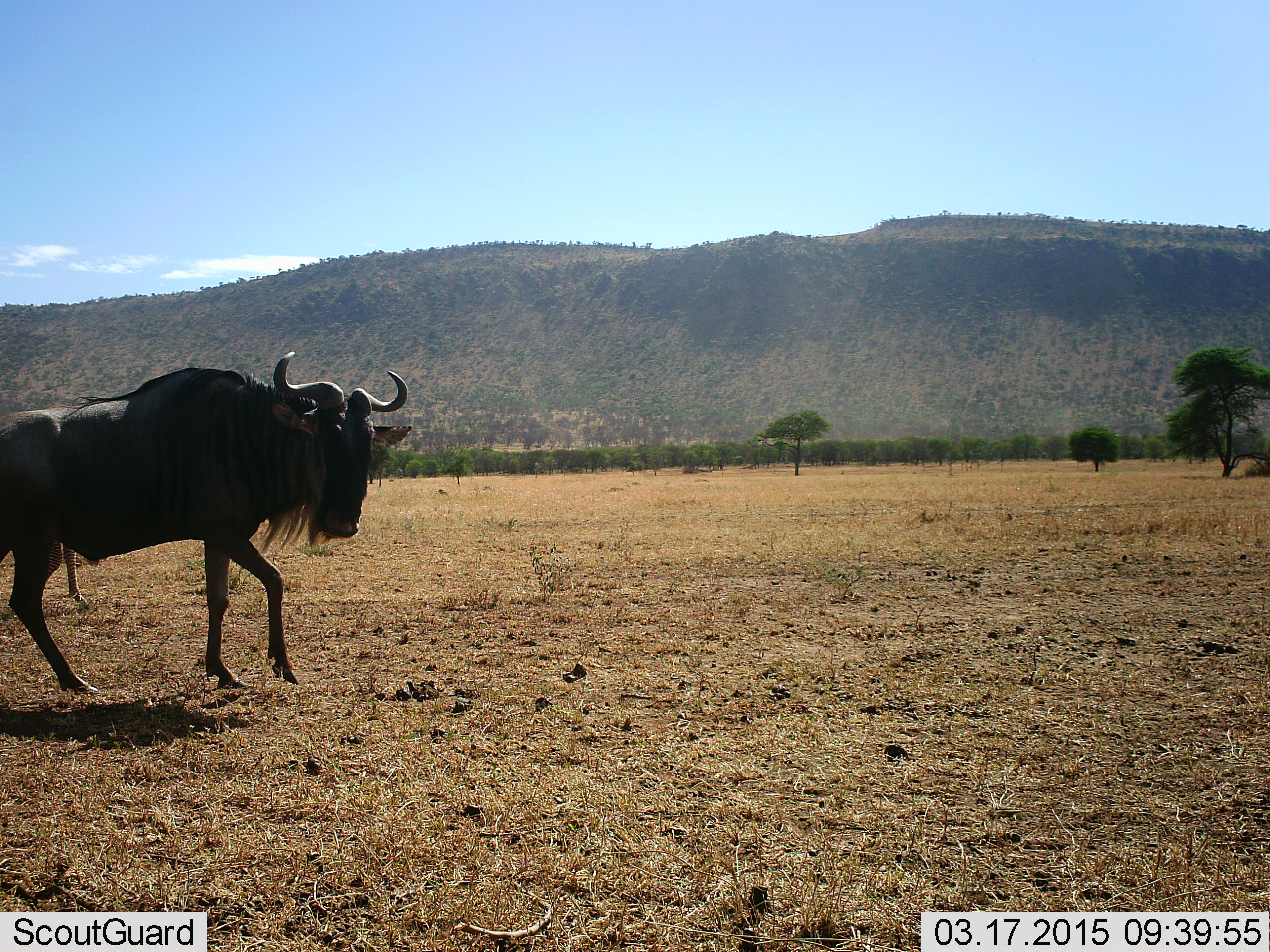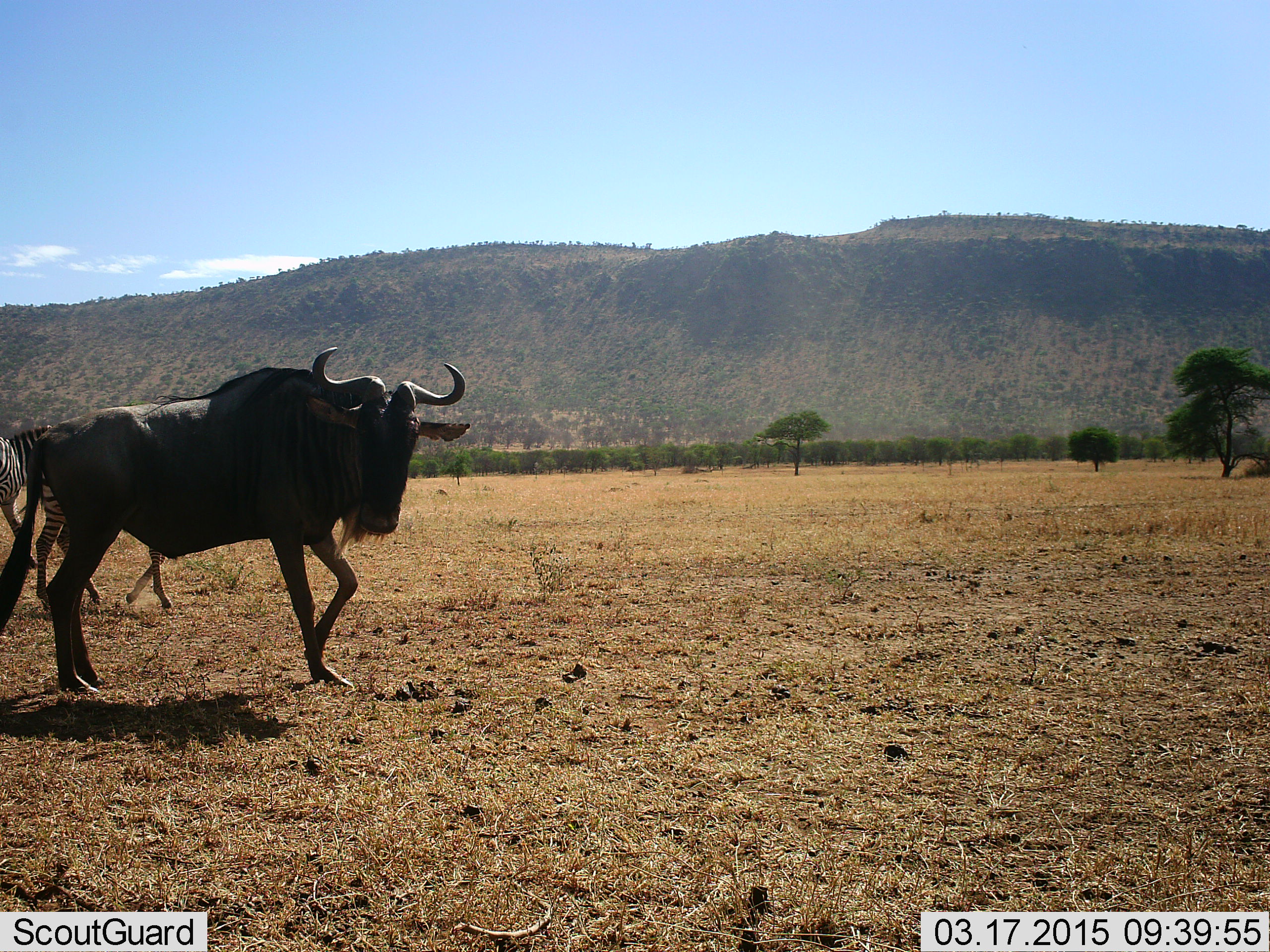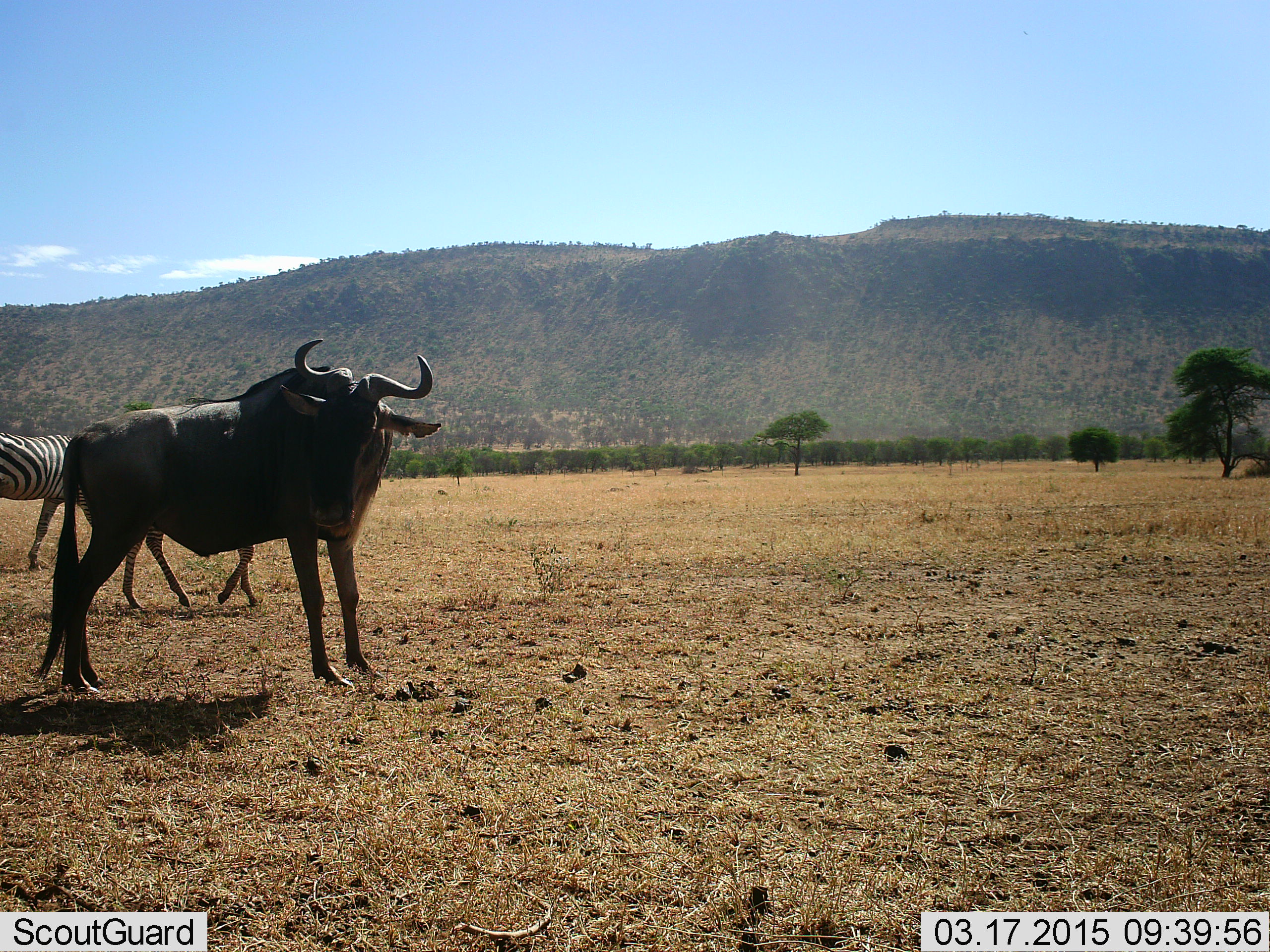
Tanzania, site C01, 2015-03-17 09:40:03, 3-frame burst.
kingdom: Animalia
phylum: Chordata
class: Mammalia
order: Artiodactyla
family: Bovidae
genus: Connochaetes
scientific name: Connochaetes taurinus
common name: blue wildebeest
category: wildebeest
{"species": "wildebeest (blue wildebeest) (Connochaetes taurinus)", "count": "1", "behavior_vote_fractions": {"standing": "15%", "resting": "8%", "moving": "85%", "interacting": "0%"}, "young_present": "0%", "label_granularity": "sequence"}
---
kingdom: Animalia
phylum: Chordata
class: Mammalia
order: Perissodactyla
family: Equidae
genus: Equus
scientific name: Equus quagga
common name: plains zebra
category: zebra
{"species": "zebra (plains zebra) (Equus quagga)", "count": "1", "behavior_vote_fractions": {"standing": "0%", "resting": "0%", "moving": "100%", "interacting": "0%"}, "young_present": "0%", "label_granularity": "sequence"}